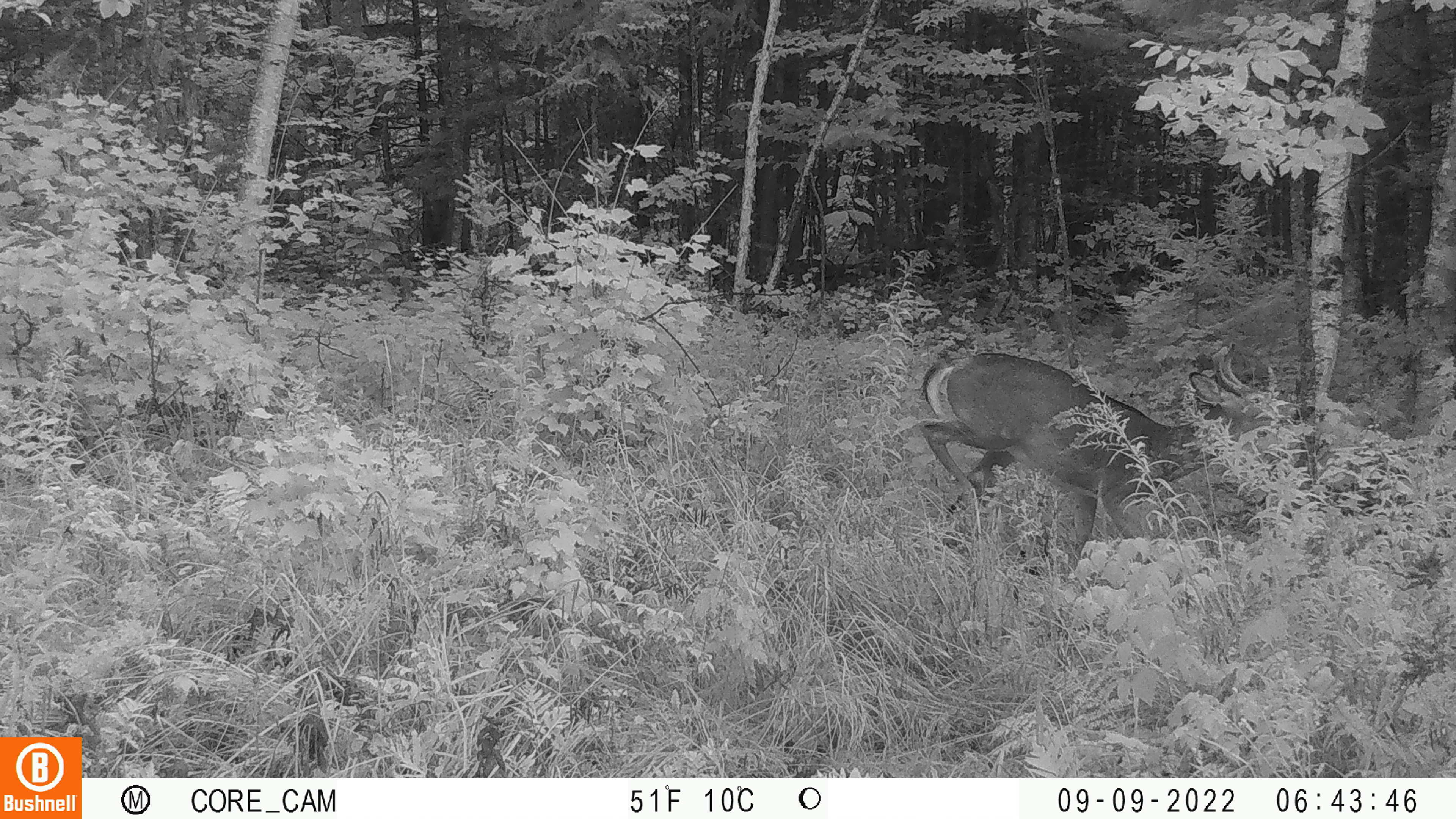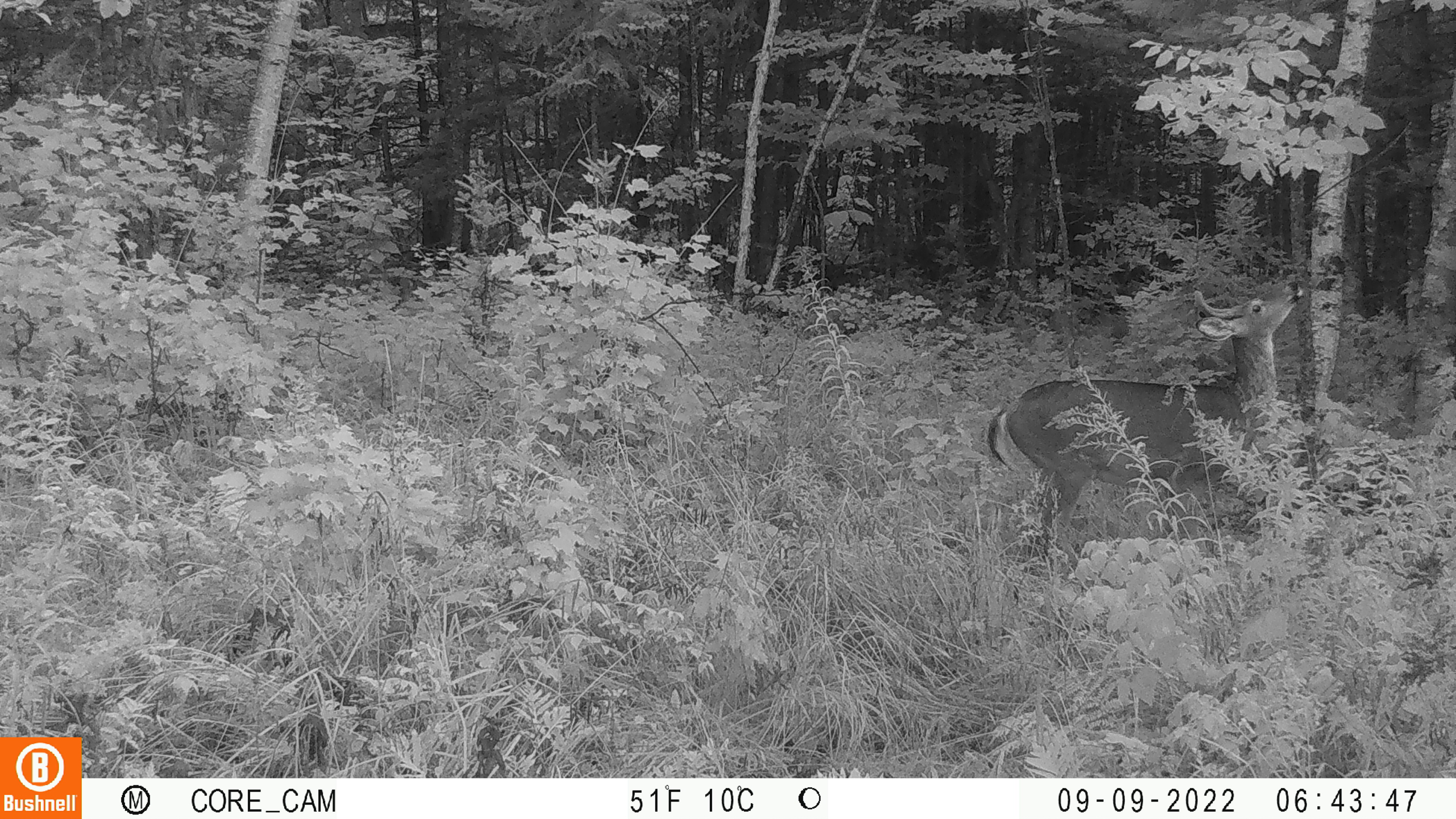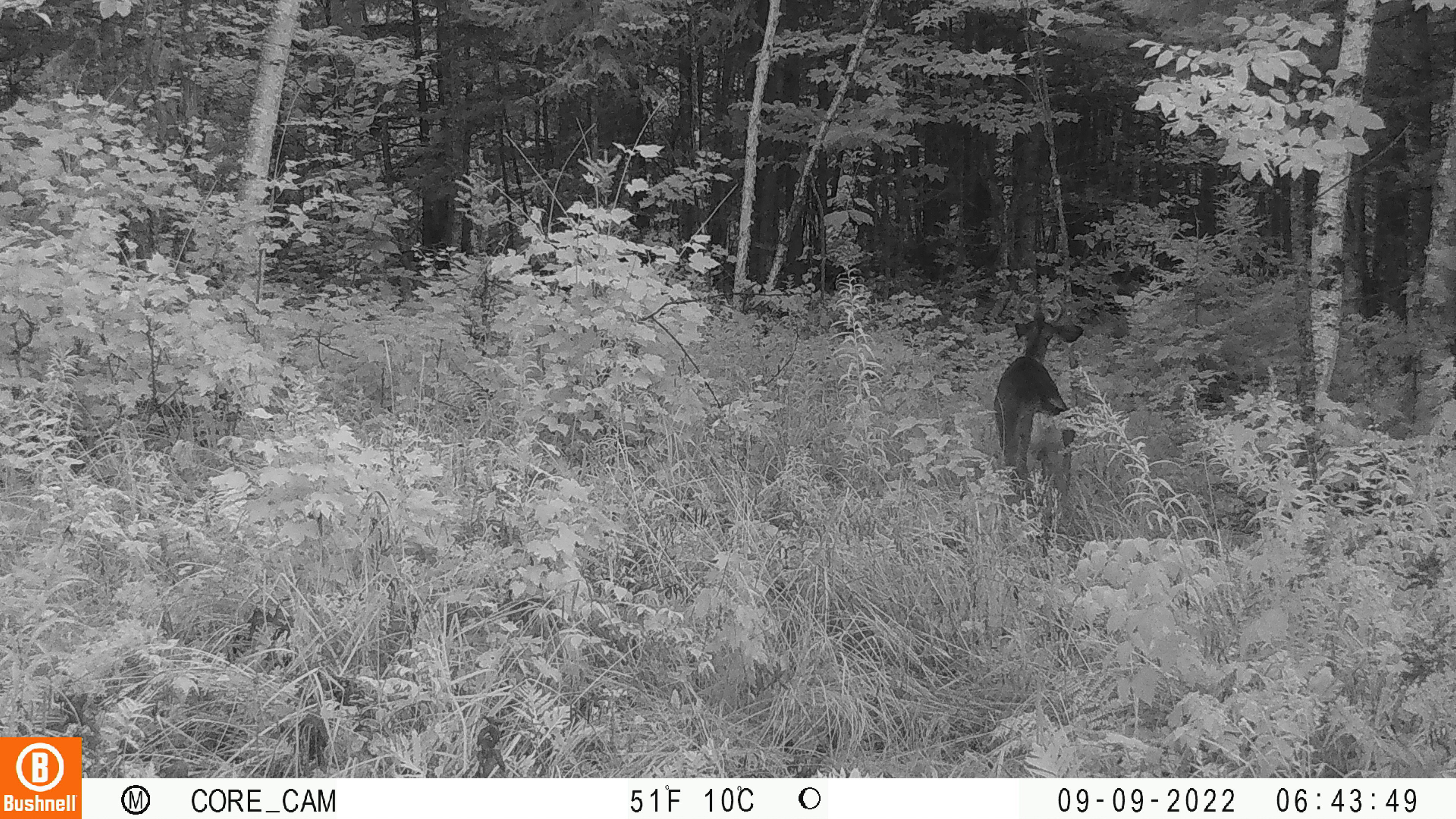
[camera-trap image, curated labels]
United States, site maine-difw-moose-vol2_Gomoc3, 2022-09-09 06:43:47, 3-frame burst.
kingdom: Animalia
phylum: Chordata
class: Mammalia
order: Artiodactyla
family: Cervidae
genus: Odocoileus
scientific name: Odocoileus virginianus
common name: white-tailed deer